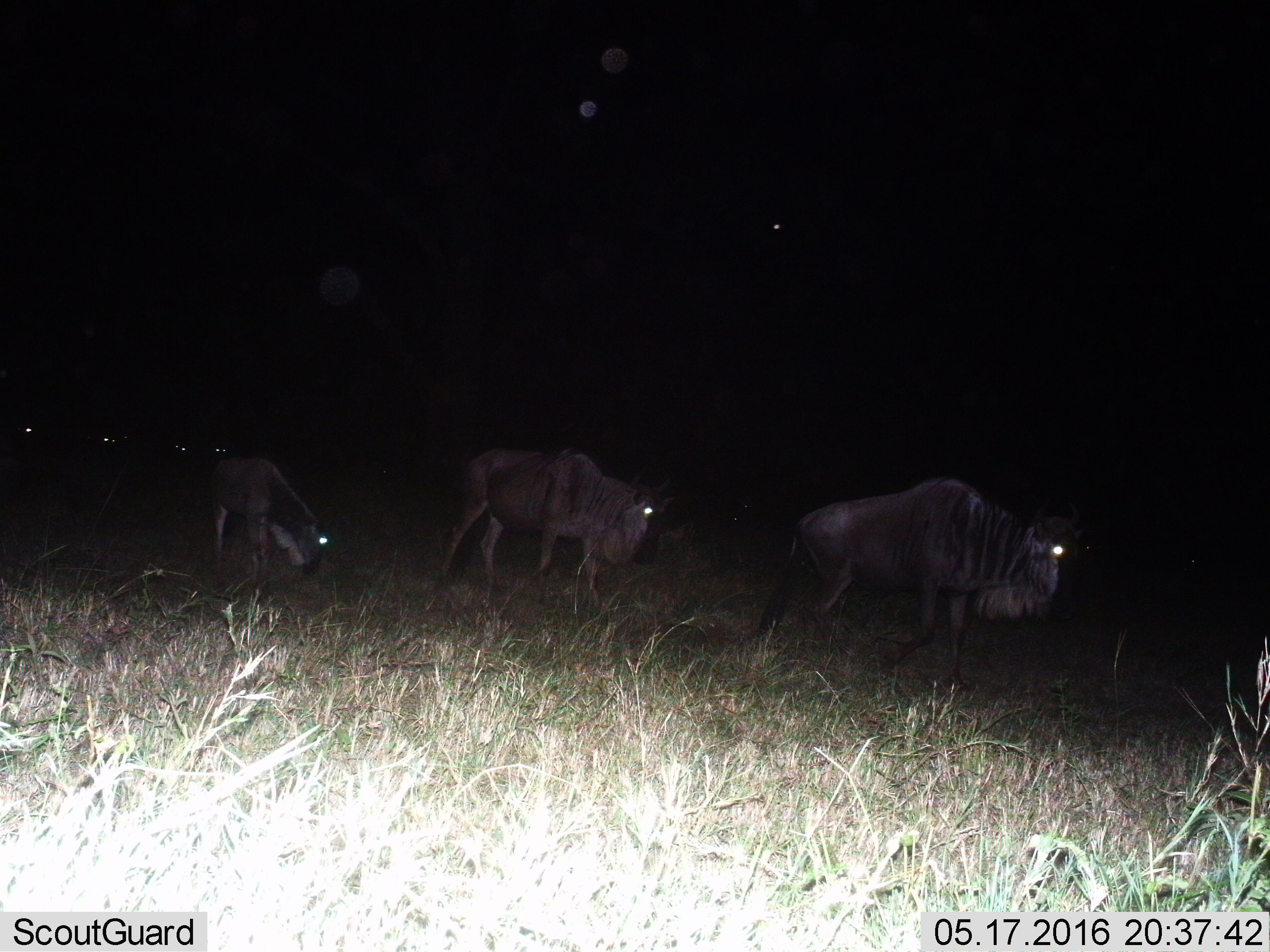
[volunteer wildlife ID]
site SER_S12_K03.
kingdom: Animalia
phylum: Chordata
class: Mammalia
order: Artiodactyla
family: Bovidae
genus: Connochaetes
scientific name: Connochaetes taurinus taurinus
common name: blue wildebeest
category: wildebeestblue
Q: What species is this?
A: Wildebeestblue (blue wildebeest) (Connochaetes taurinus taurinus).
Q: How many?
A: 3.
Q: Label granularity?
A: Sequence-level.